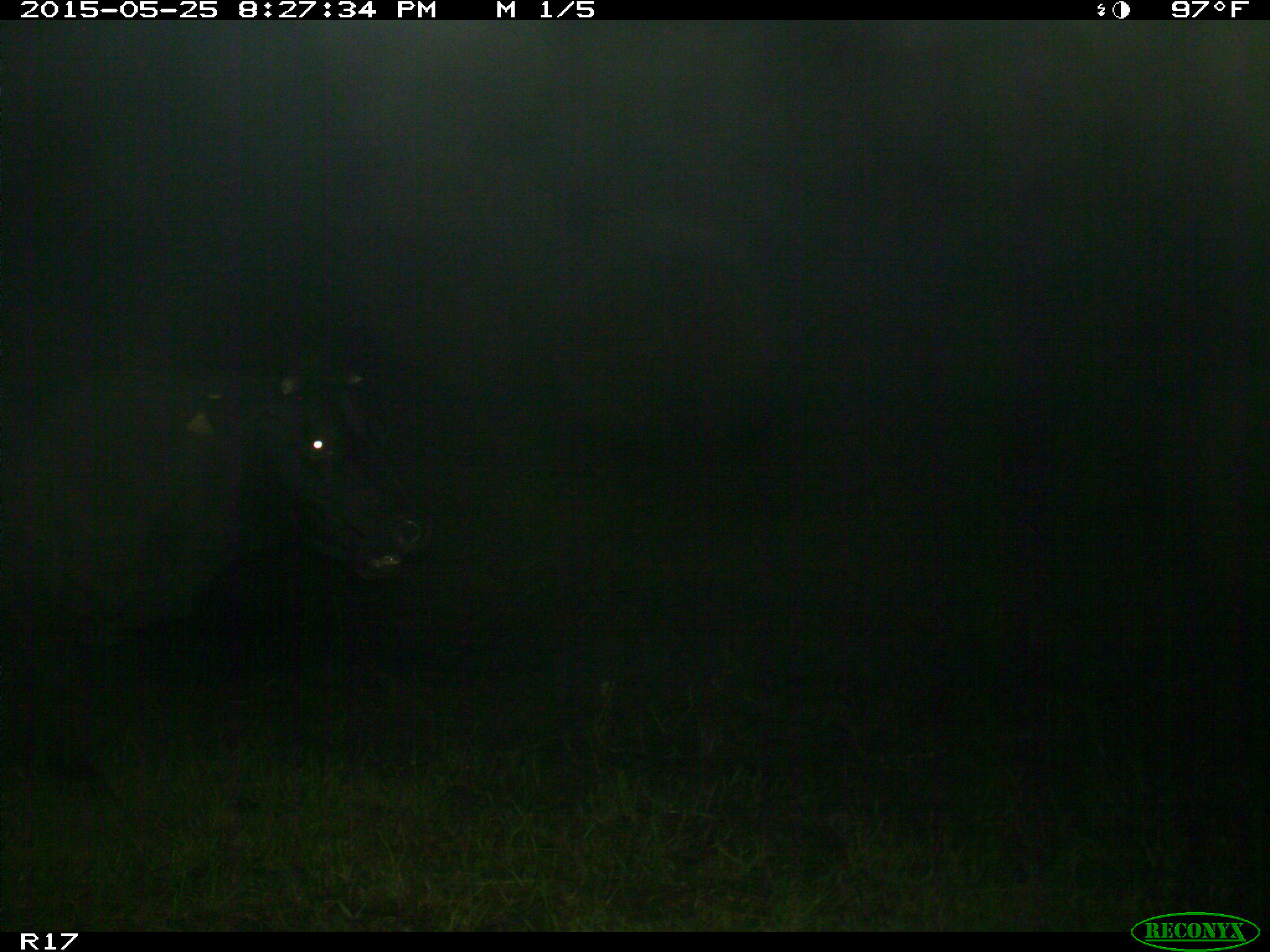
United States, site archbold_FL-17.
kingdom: Animalia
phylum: Chordata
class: Mammalia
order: Artiodactyla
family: Bovidae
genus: Bos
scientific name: Bos taurus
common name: domestic cow